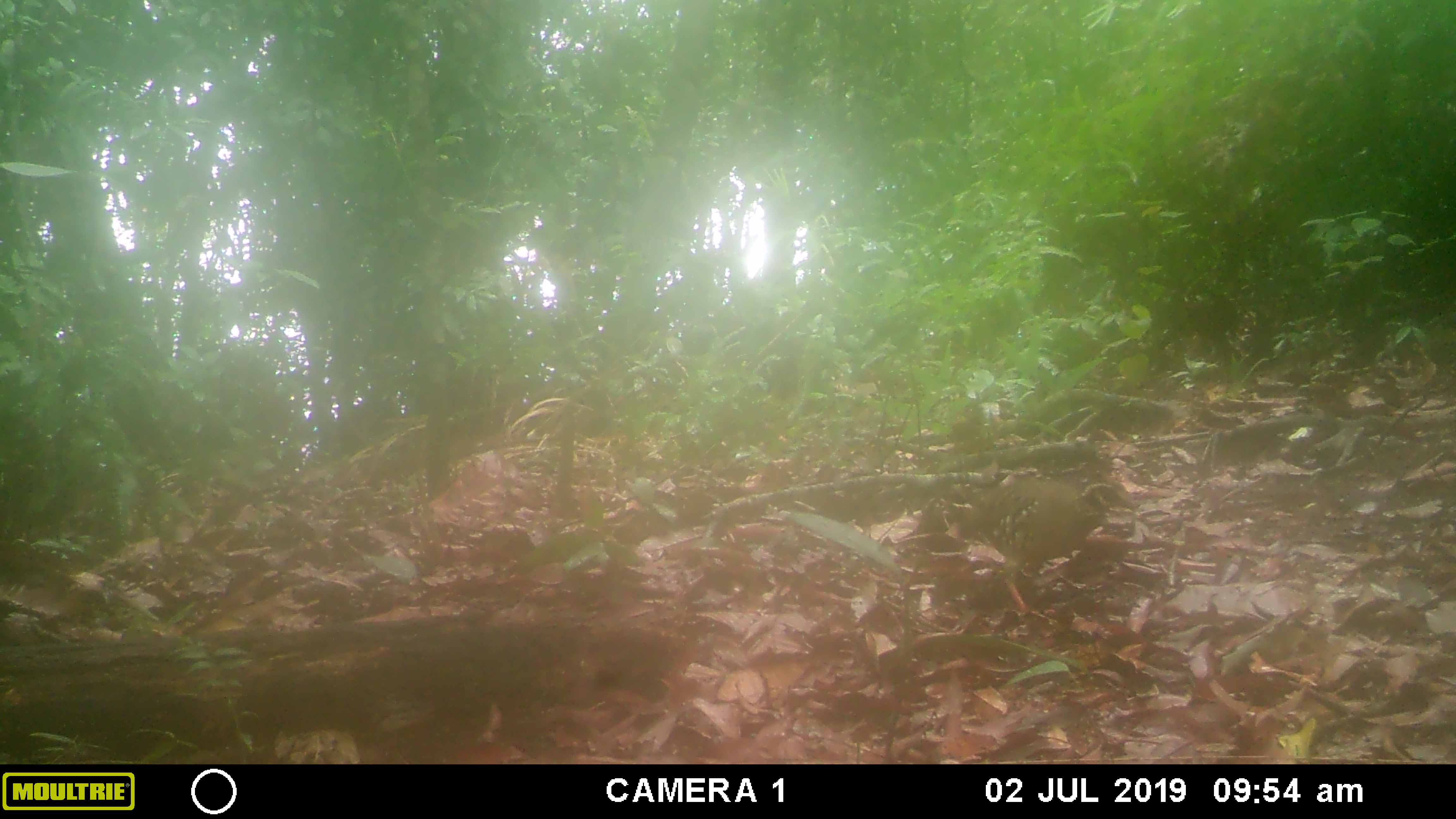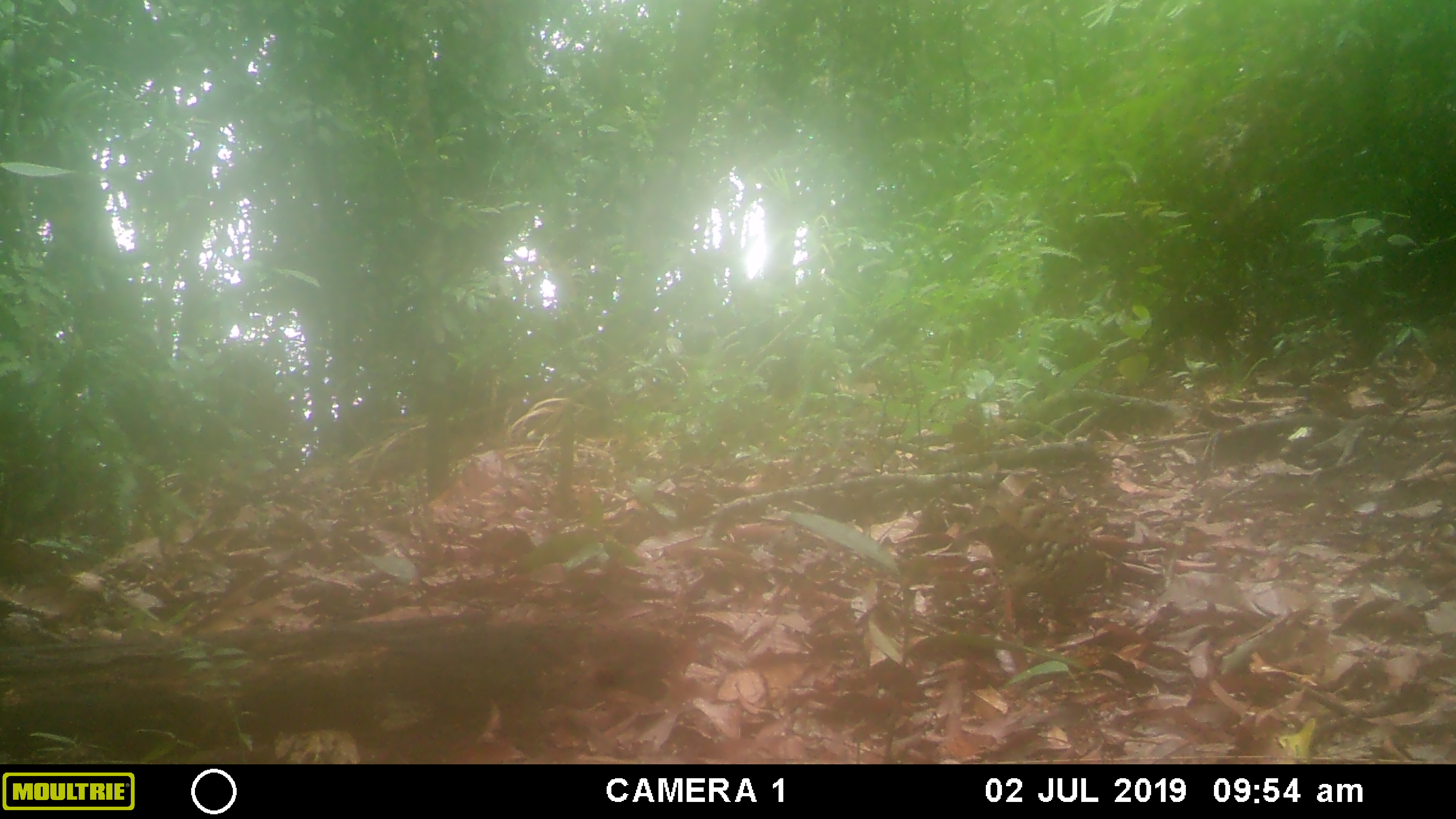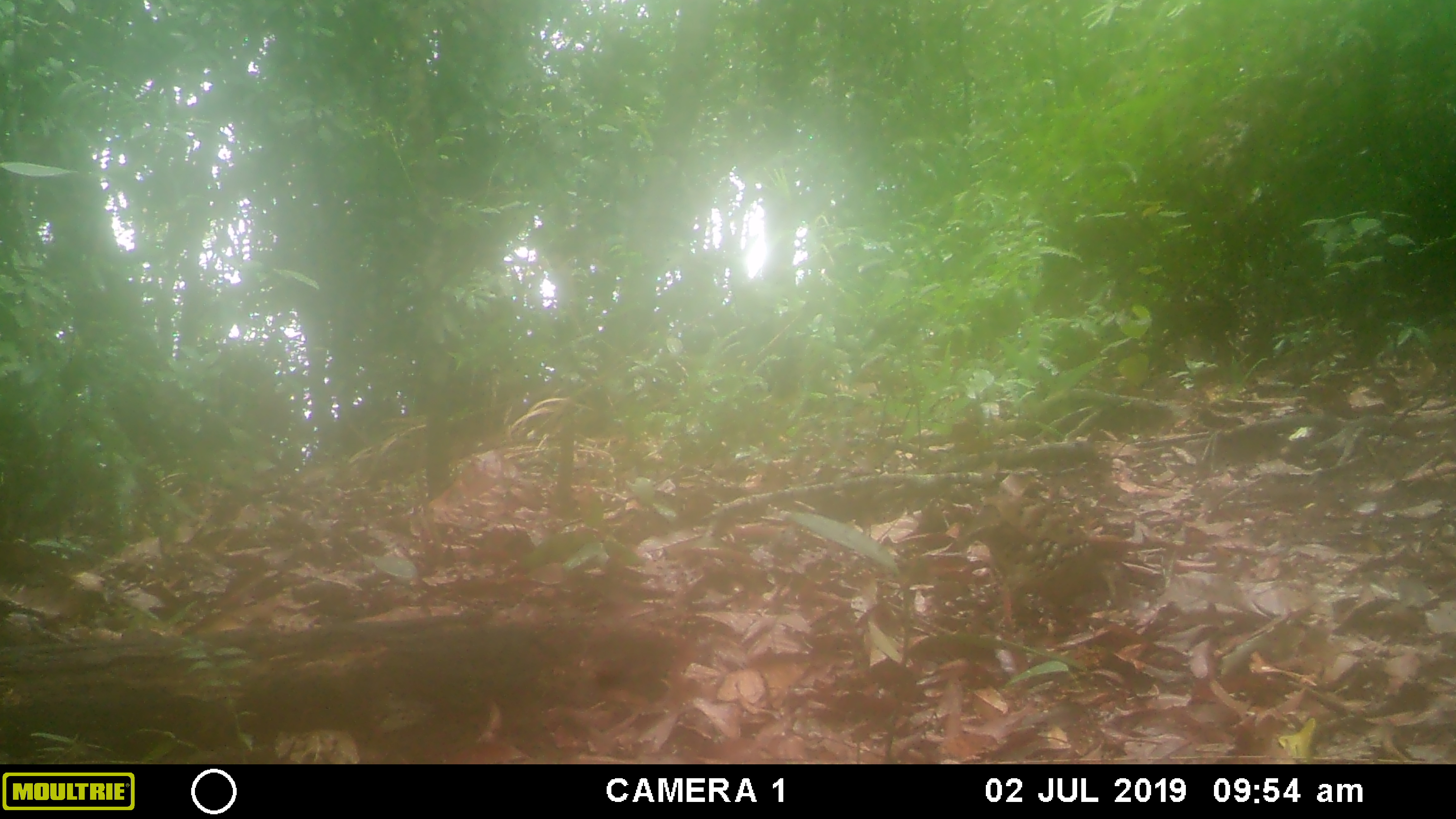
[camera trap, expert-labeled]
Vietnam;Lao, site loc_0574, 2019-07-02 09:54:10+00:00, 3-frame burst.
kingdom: Animalia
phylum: Chordata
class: Aves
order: Galliformes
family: Phasianidae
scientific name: Phasianidae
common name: partridge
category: unidentified partridge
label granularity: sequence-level